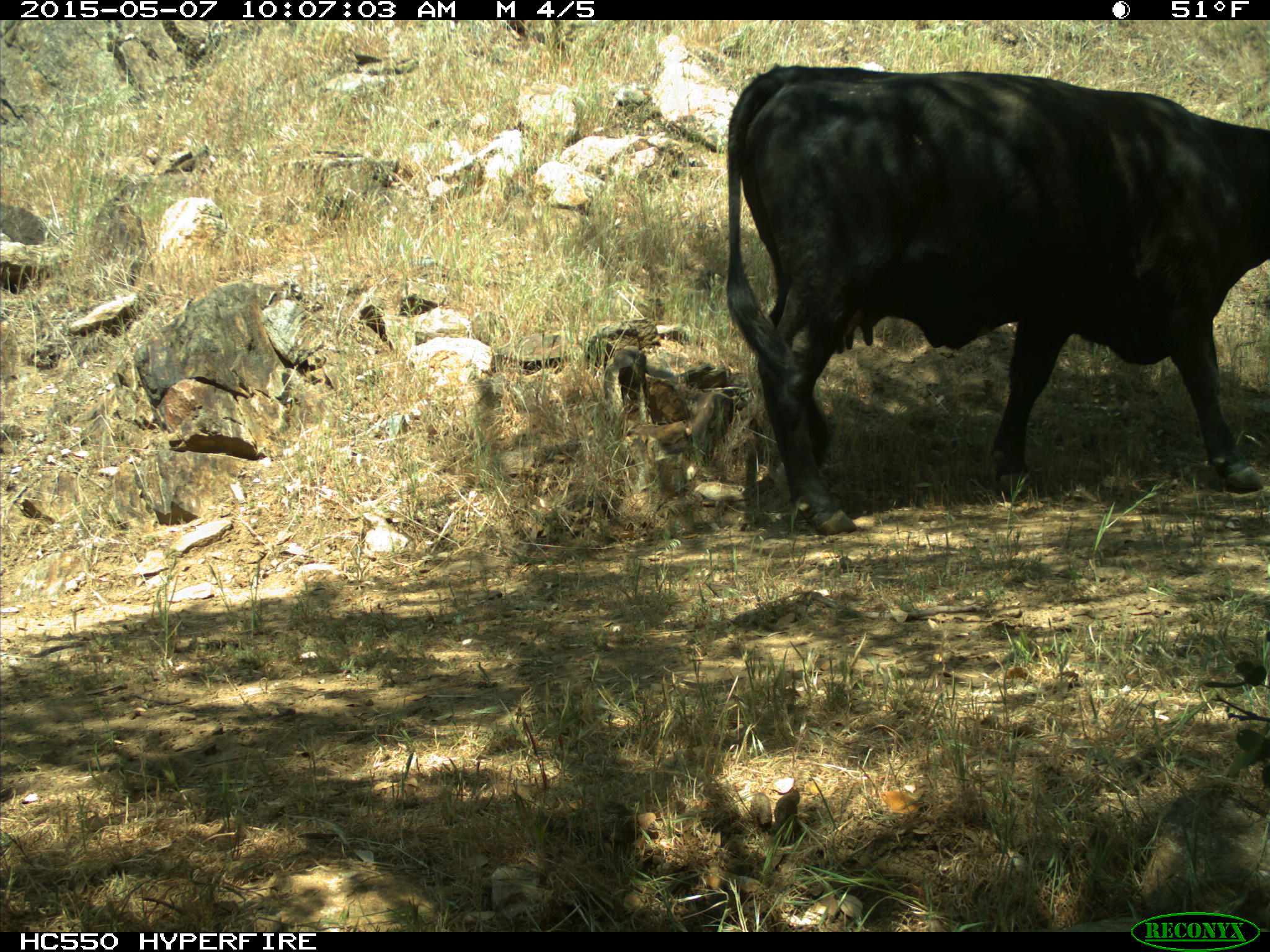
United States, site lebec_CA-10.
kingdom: Animalia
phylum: Chordata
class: Mammalia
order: Artiodactyla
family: Bovidae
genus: Bos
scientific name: Bos taurus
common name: domestic cow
Bos taurus (domestic cow).